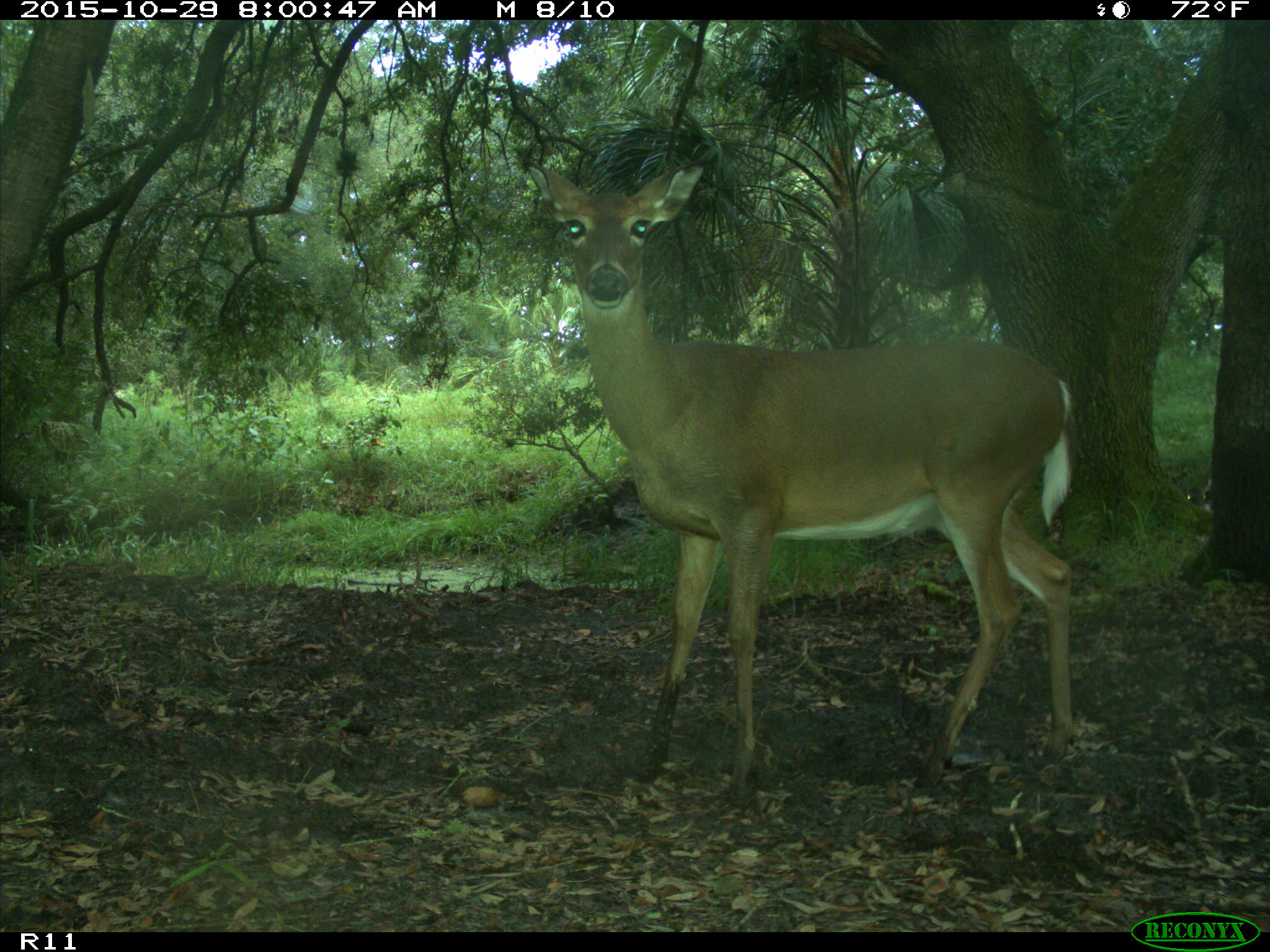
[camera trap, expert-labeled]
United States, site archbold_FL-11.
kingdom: Animalia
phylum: Chordata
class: Mammalia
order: Artiodactyla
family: Cervidae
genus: Odocoileus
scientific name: Odocoileus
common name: deer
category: unidentified deer